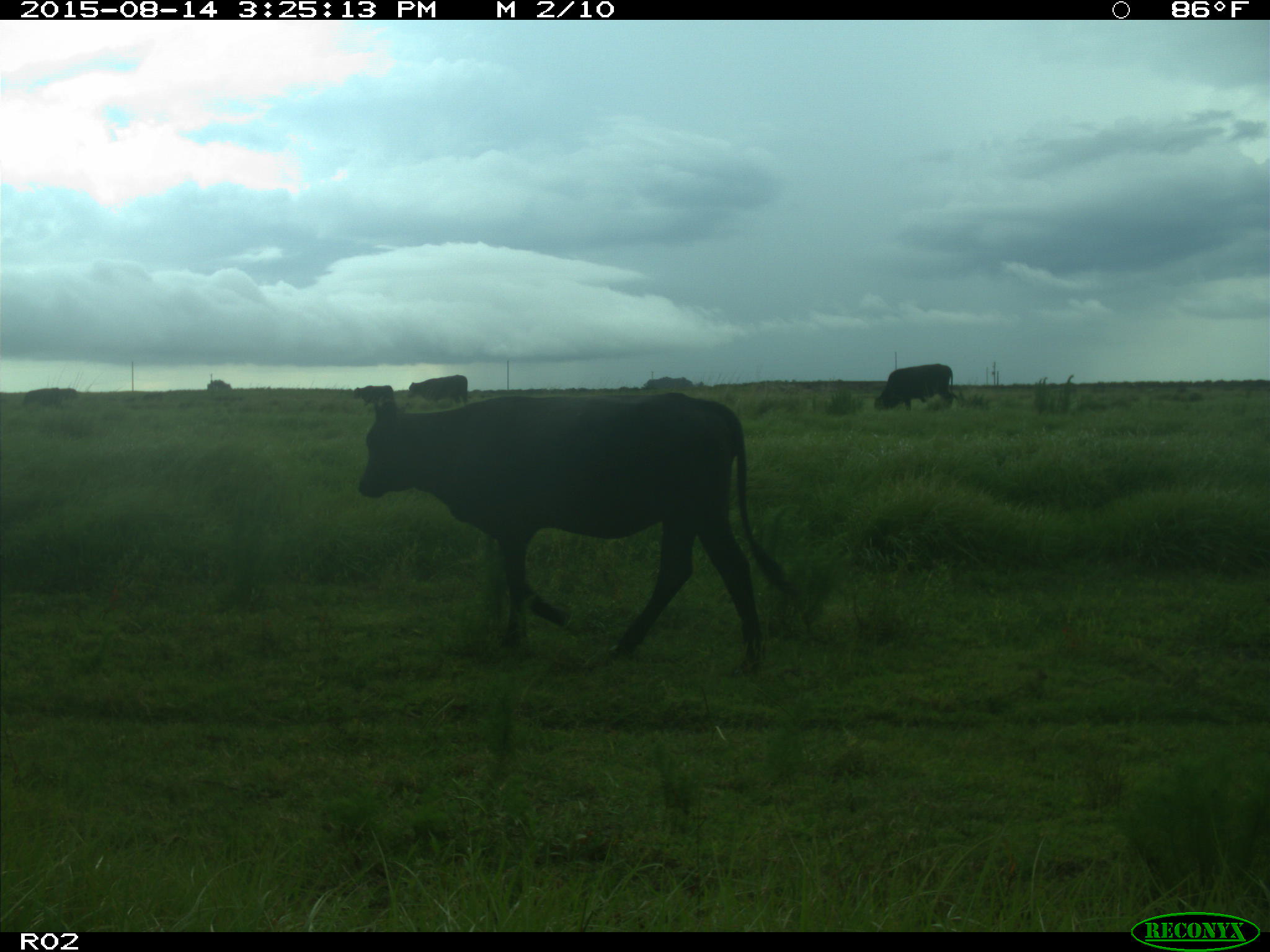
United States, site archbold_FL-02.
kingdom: Animalia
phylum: Chordata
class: Mammalia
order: Artiodactyla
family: Bovidae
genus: Bos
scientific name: Bos taurus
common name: domestic cow